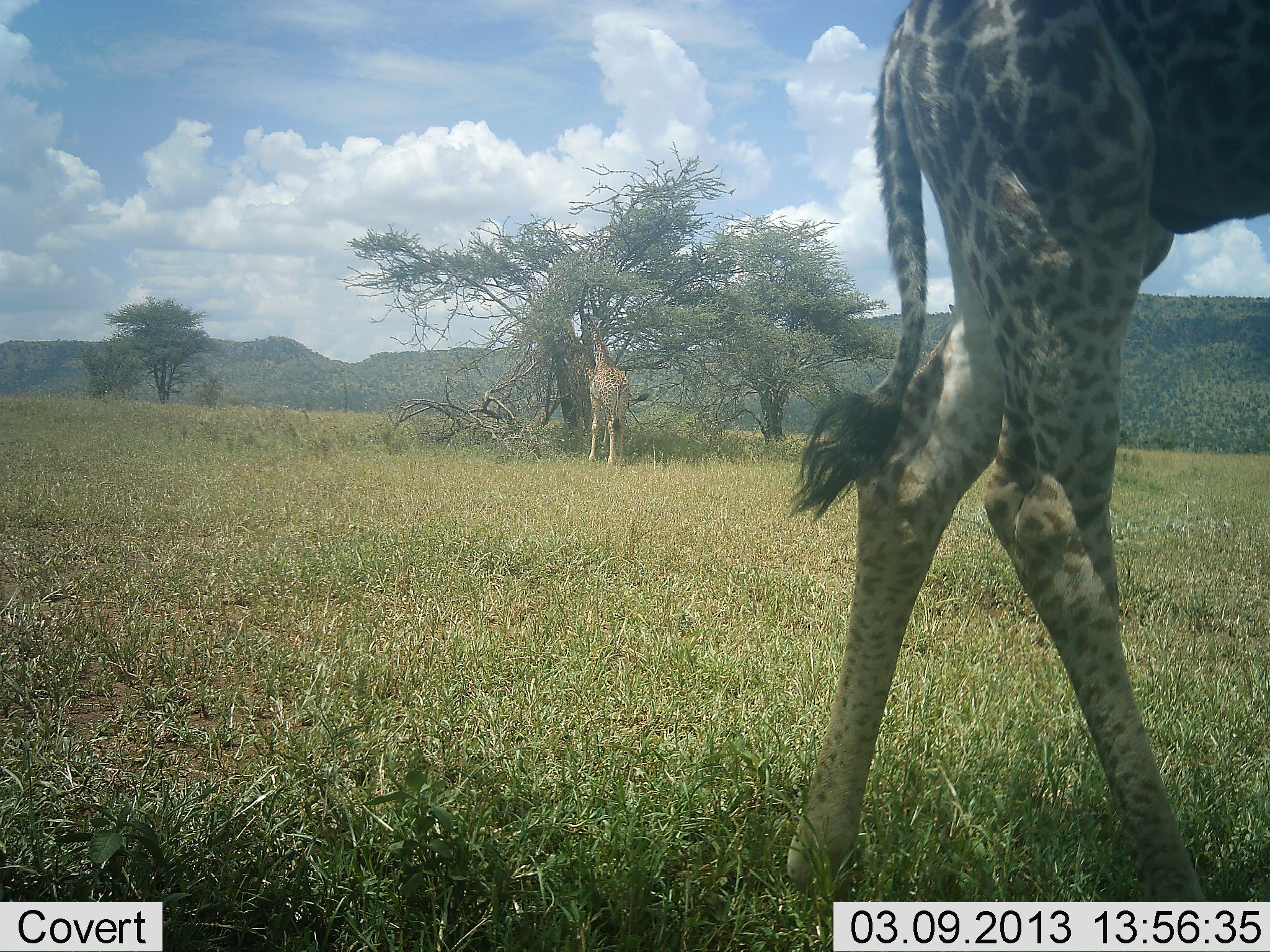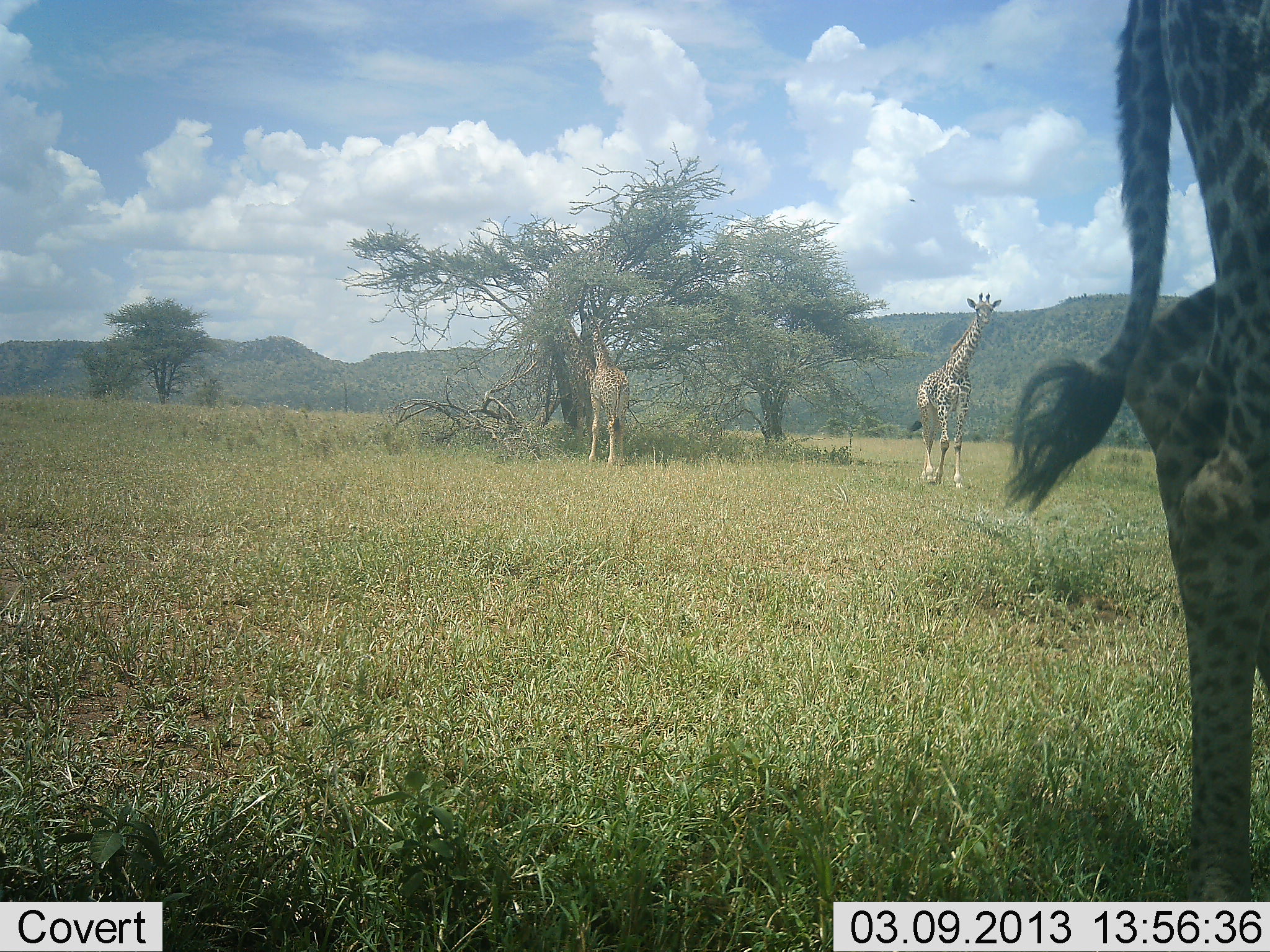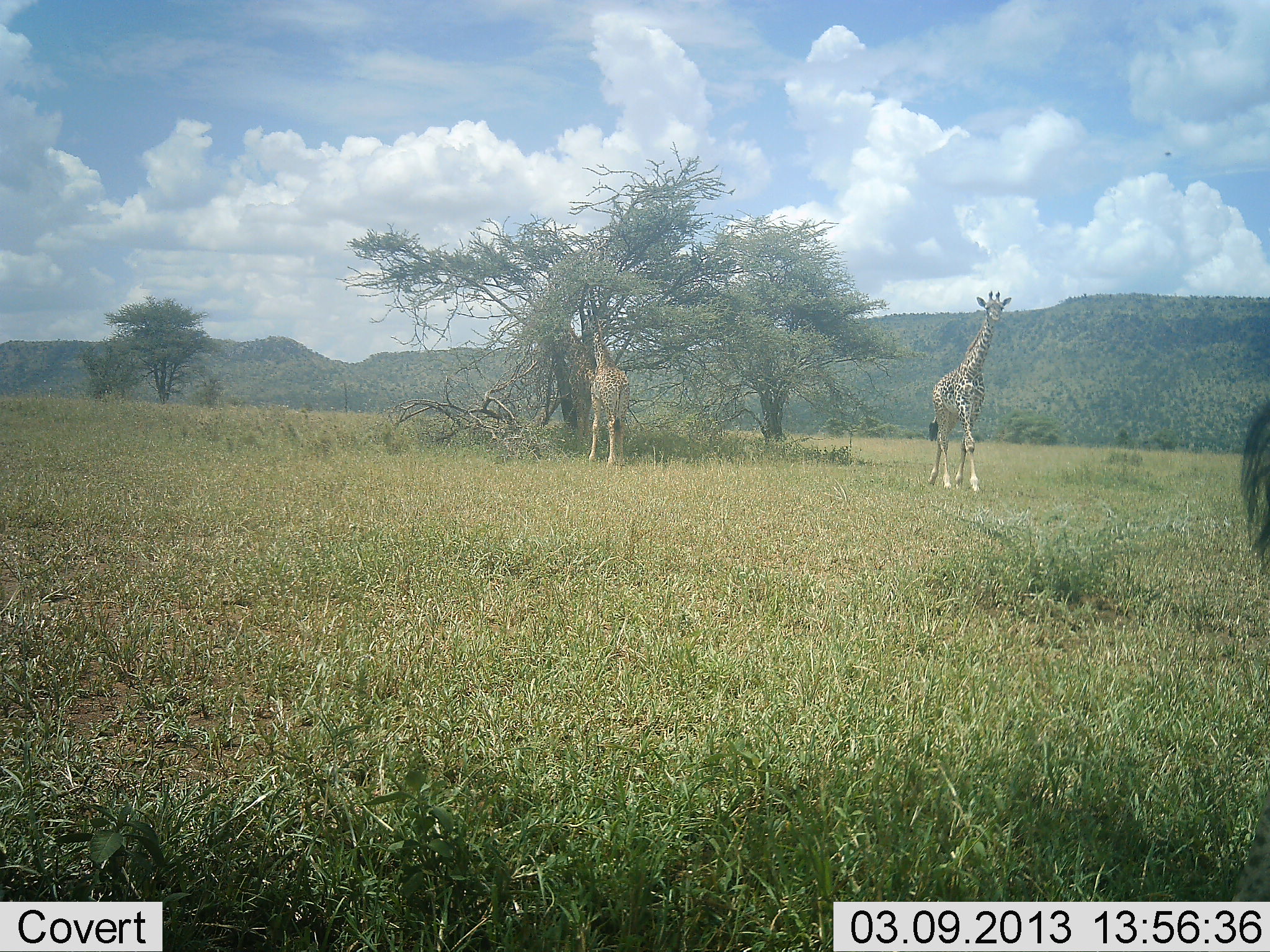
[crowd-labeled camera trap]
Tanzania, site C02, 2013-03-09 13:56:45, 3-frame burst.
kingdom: Animalia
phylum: Chordata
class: Mammalia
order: Artiodactyla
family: Giraffidae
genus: Giraffa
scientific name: Giraffa camelopardalis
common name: giraffe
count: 3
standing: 35%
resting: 0%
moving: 85%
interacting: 0%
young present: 4%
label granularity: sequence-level